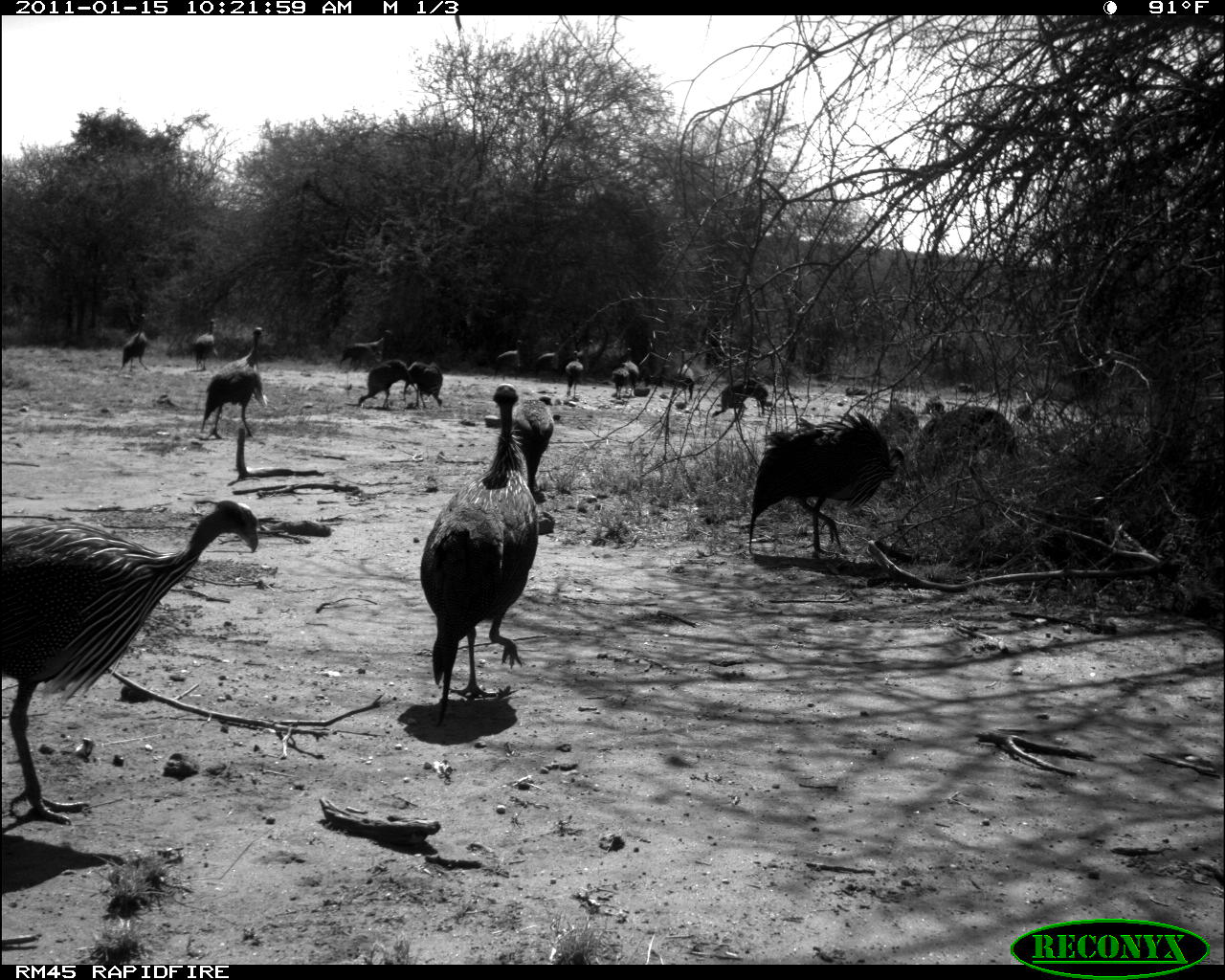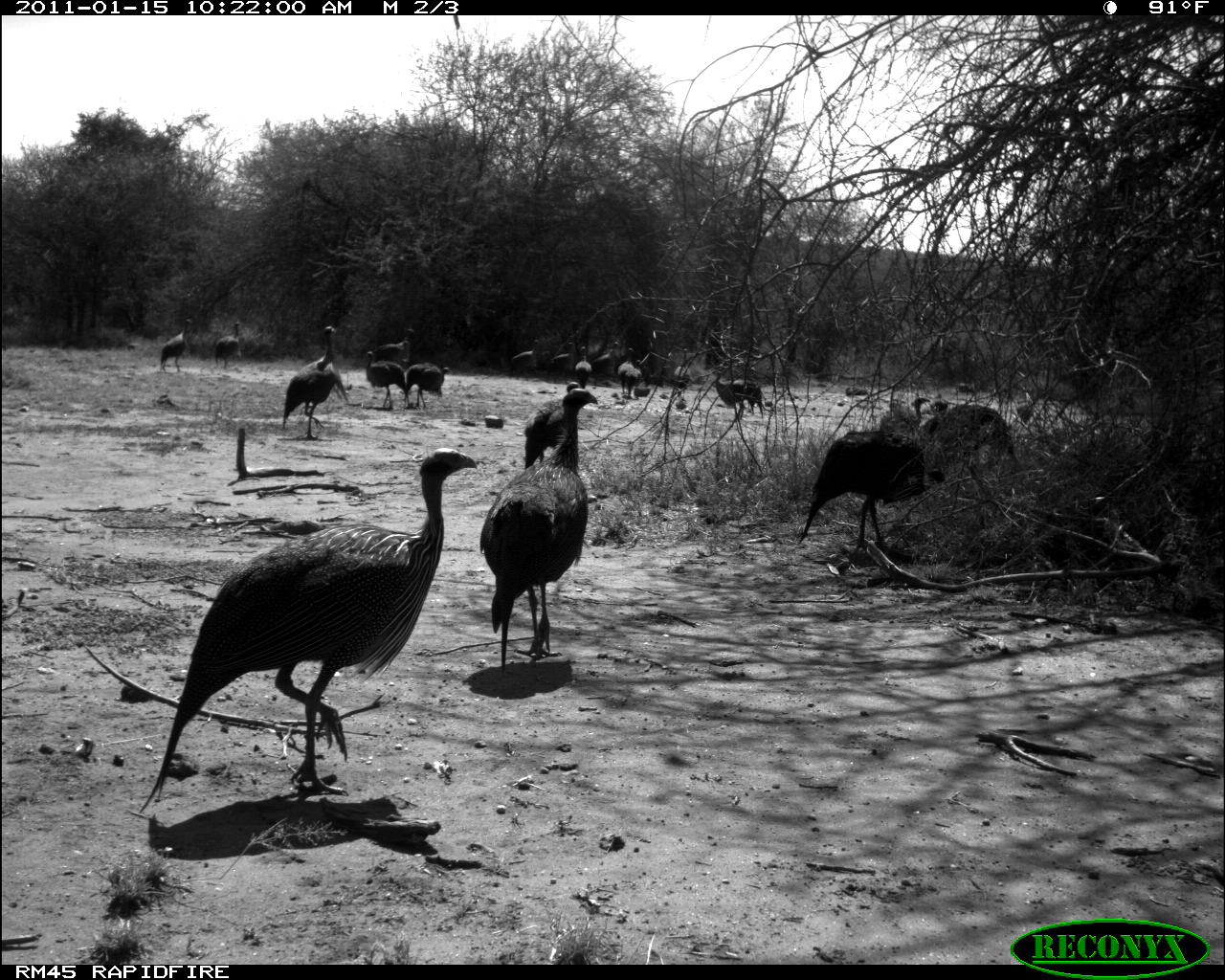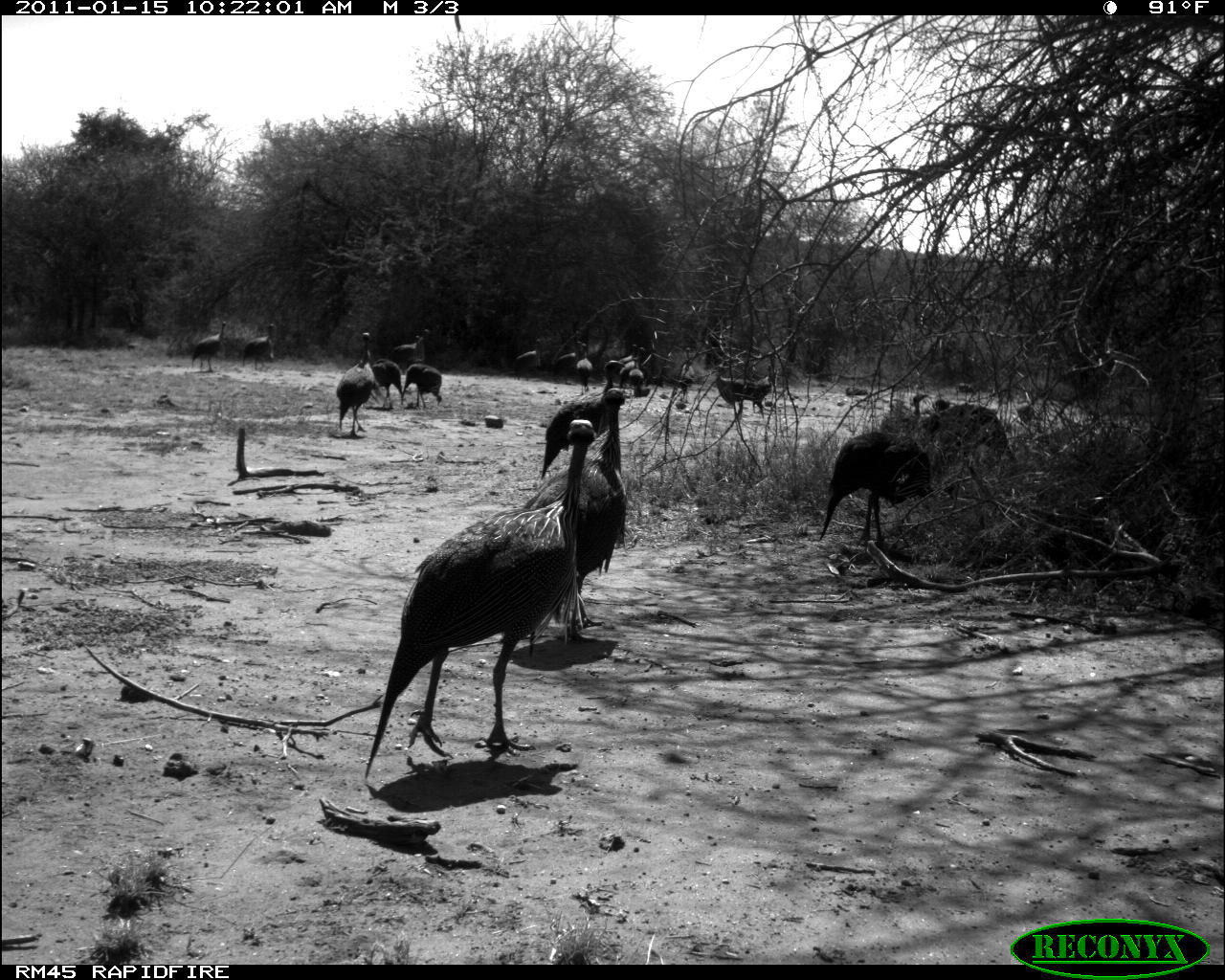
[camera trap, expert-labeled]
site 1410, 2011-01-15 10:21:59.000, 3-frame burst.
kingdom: Animalia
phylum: Chordata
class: Aves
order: Galliformes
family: Numididae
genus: Acryllium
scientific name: Acryllium vulturinum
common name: vulturine guineafowl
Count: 15.